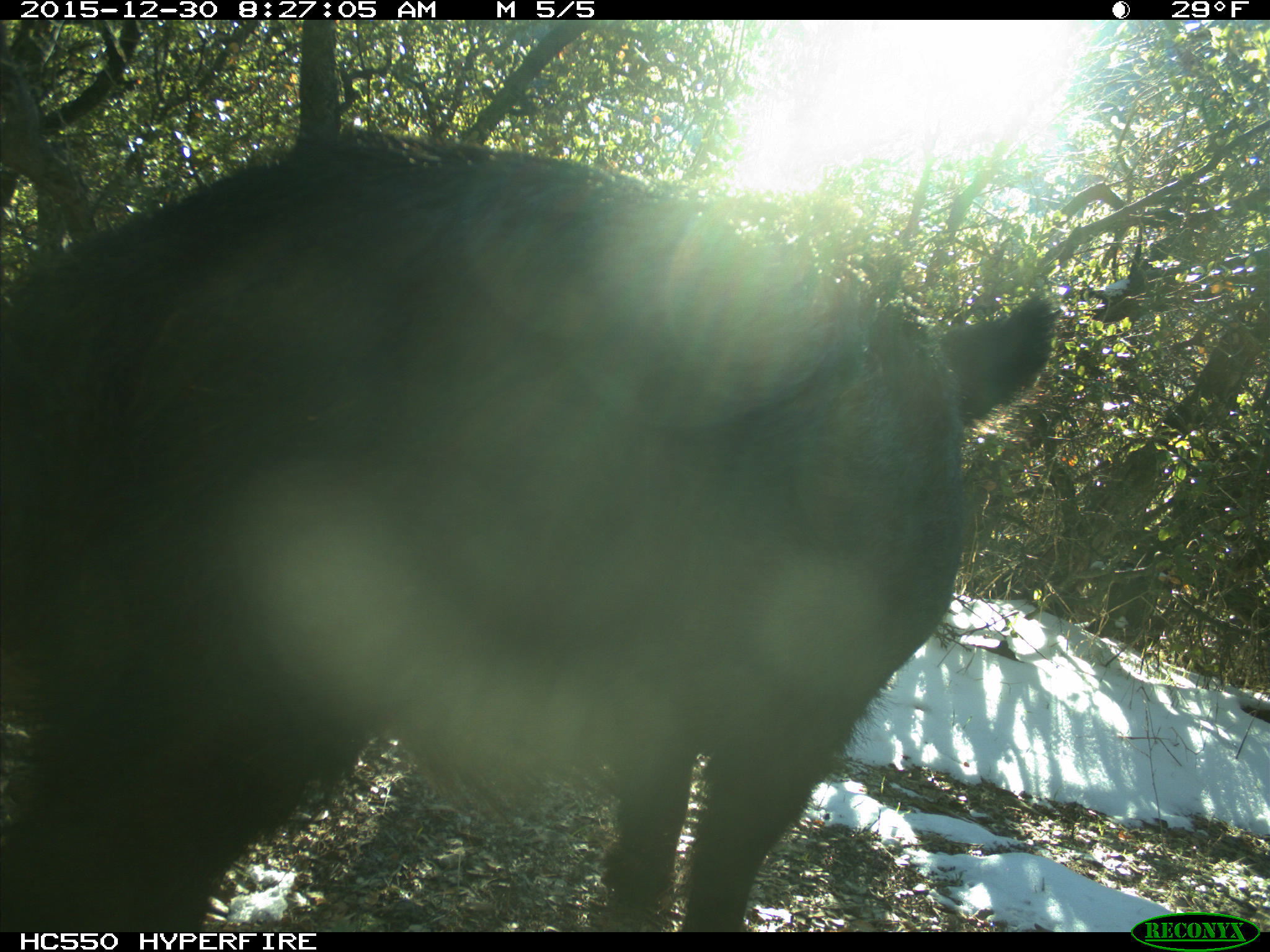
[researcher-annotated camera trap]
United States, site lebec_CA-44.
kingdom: Animalia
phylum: Chordata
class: Mammalia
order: Artiodactyla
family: Suidae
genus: Sus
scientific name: Sus scrofa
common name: wild boar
Sus scrofa (wild boar).